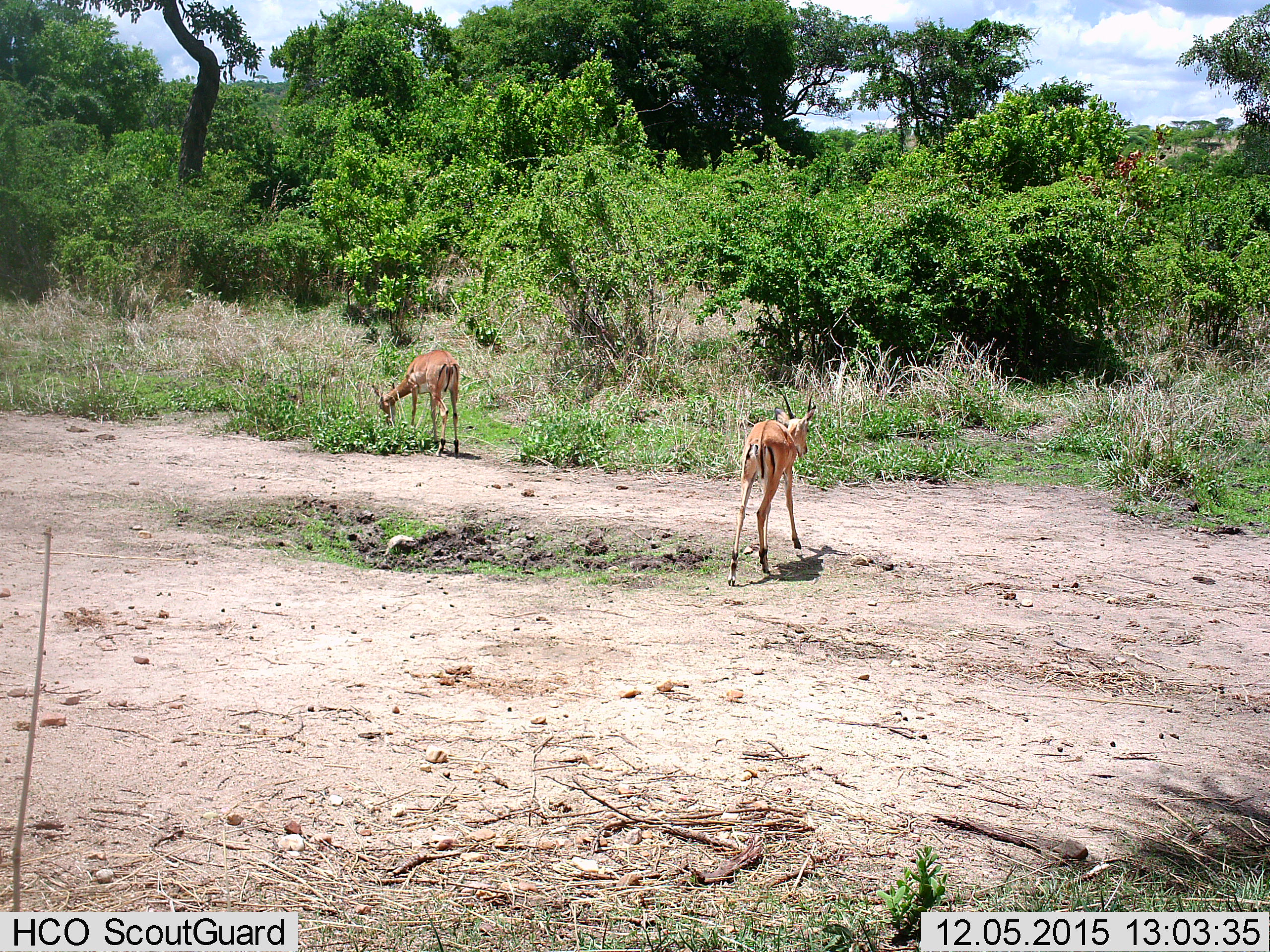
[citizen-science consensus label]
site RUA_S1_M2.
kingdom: Animalia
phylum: Chordata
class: Mammalia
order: Artiodactyla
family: Bovidae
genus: Aepyceros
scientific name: Aepyceros melampus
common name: impala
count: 2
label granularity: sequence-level